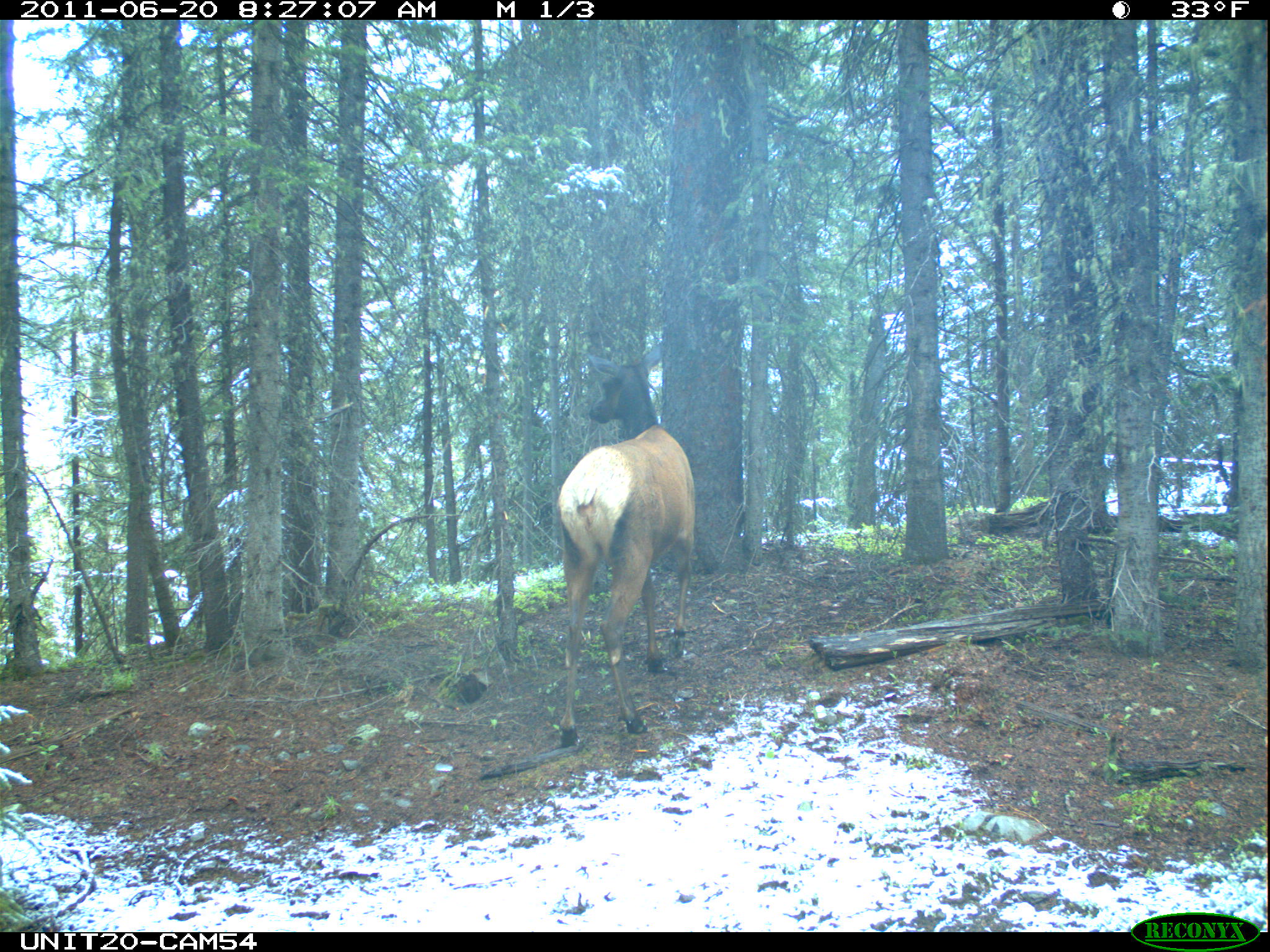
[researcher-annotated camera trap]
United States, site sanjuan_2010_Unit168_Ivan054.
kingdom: Animalia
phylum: Chordata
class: Mammalia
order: Artiodactyla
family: Cervidae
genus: Cervus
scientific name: Cervus elaphus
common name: red deer